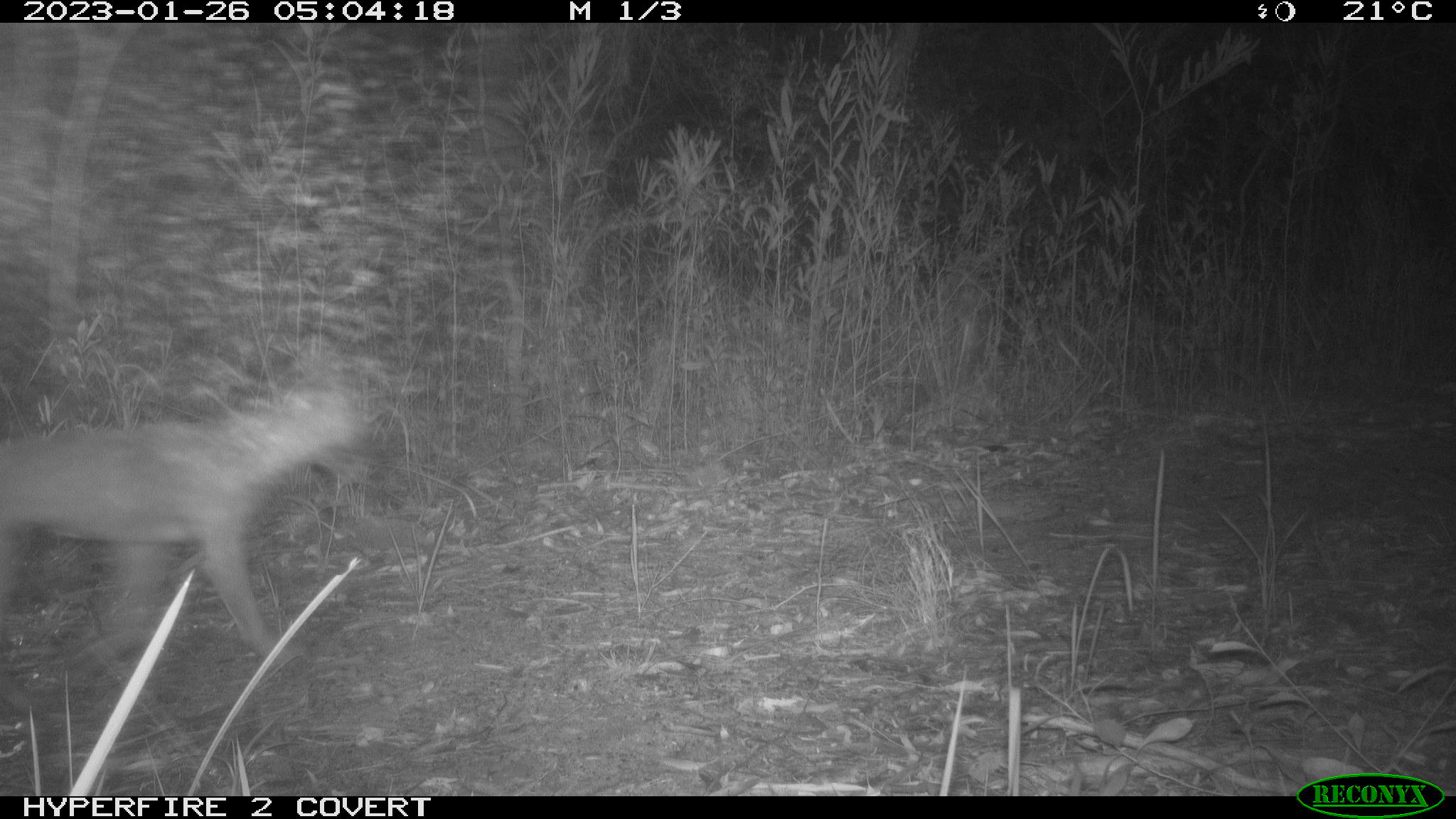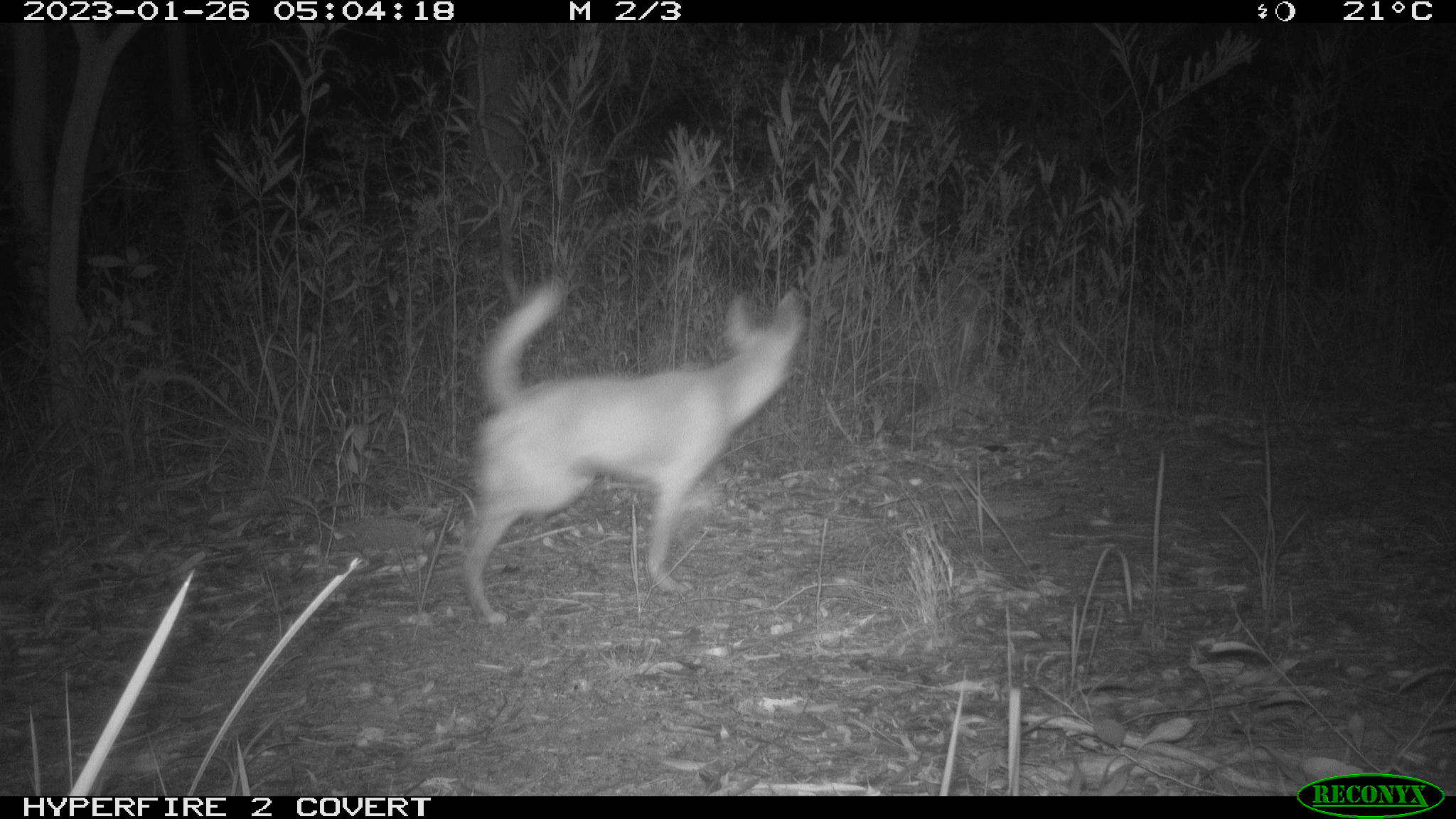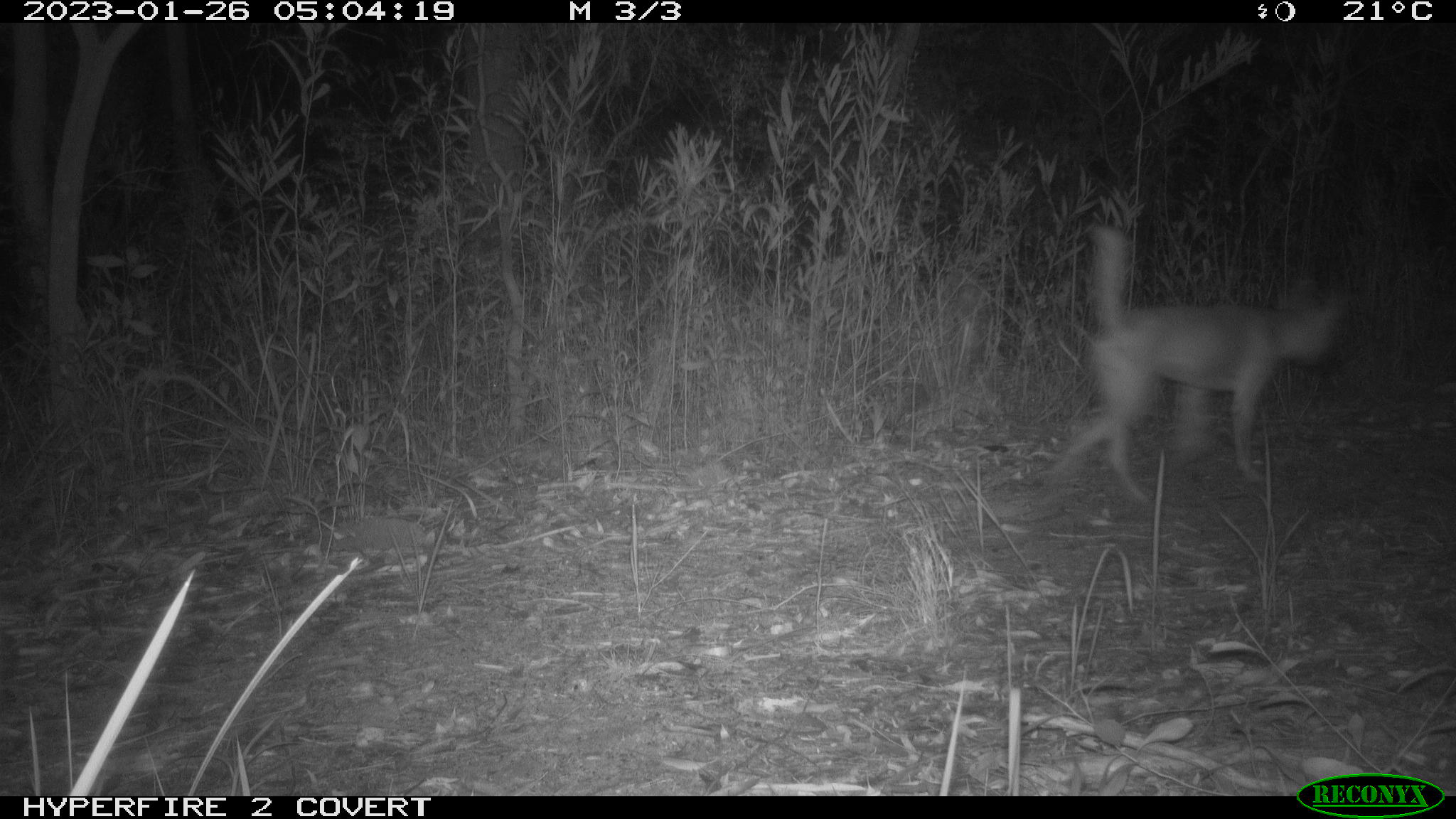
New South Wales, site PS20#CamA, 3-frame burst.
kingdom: Animalia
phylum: Chordata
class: Mammalia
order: Carnivora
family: Canidae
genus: Canis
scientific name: Canis familiaris dingo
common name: dingo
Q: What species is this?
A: Dingo (Canis familiaris dingo).